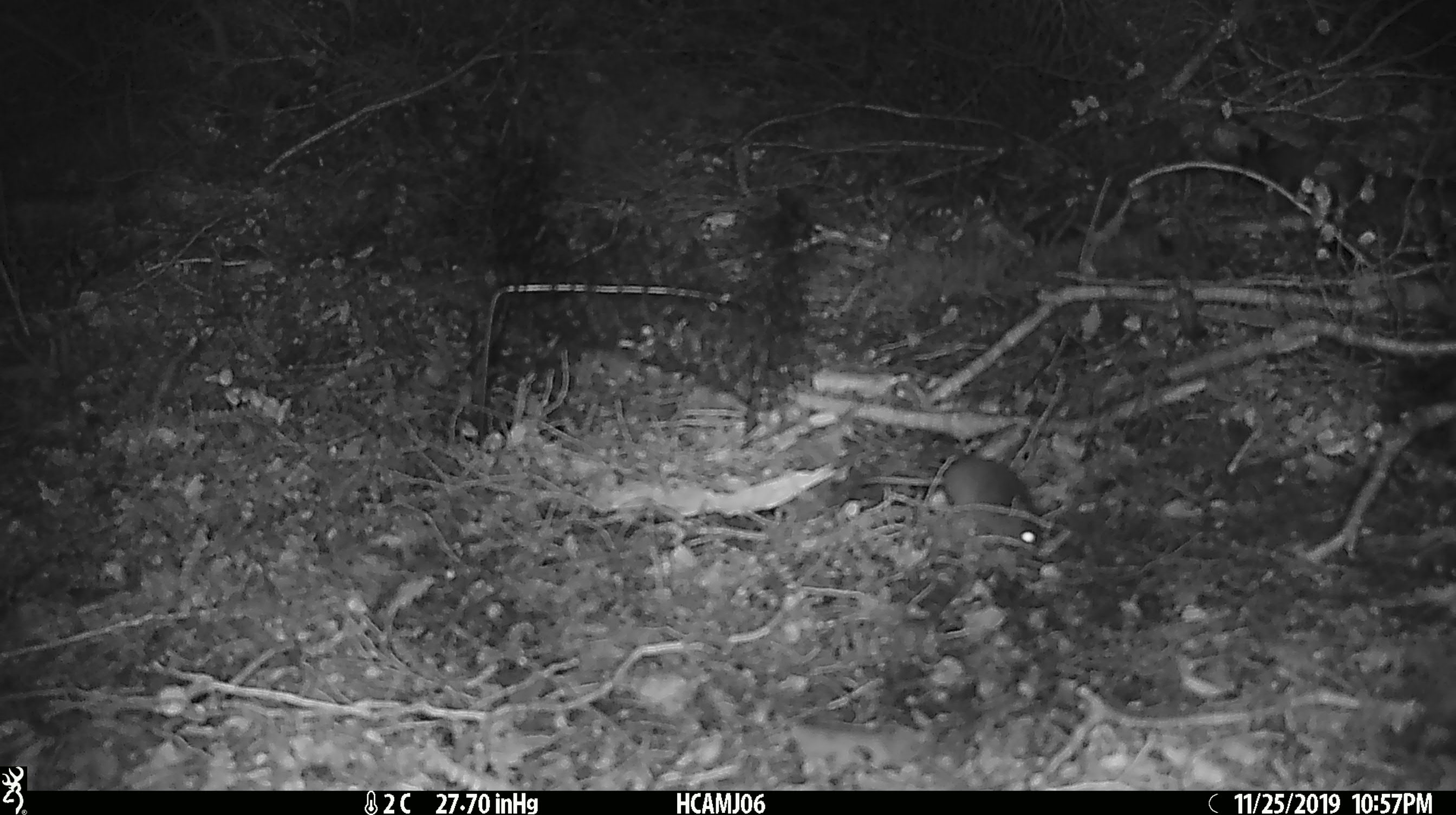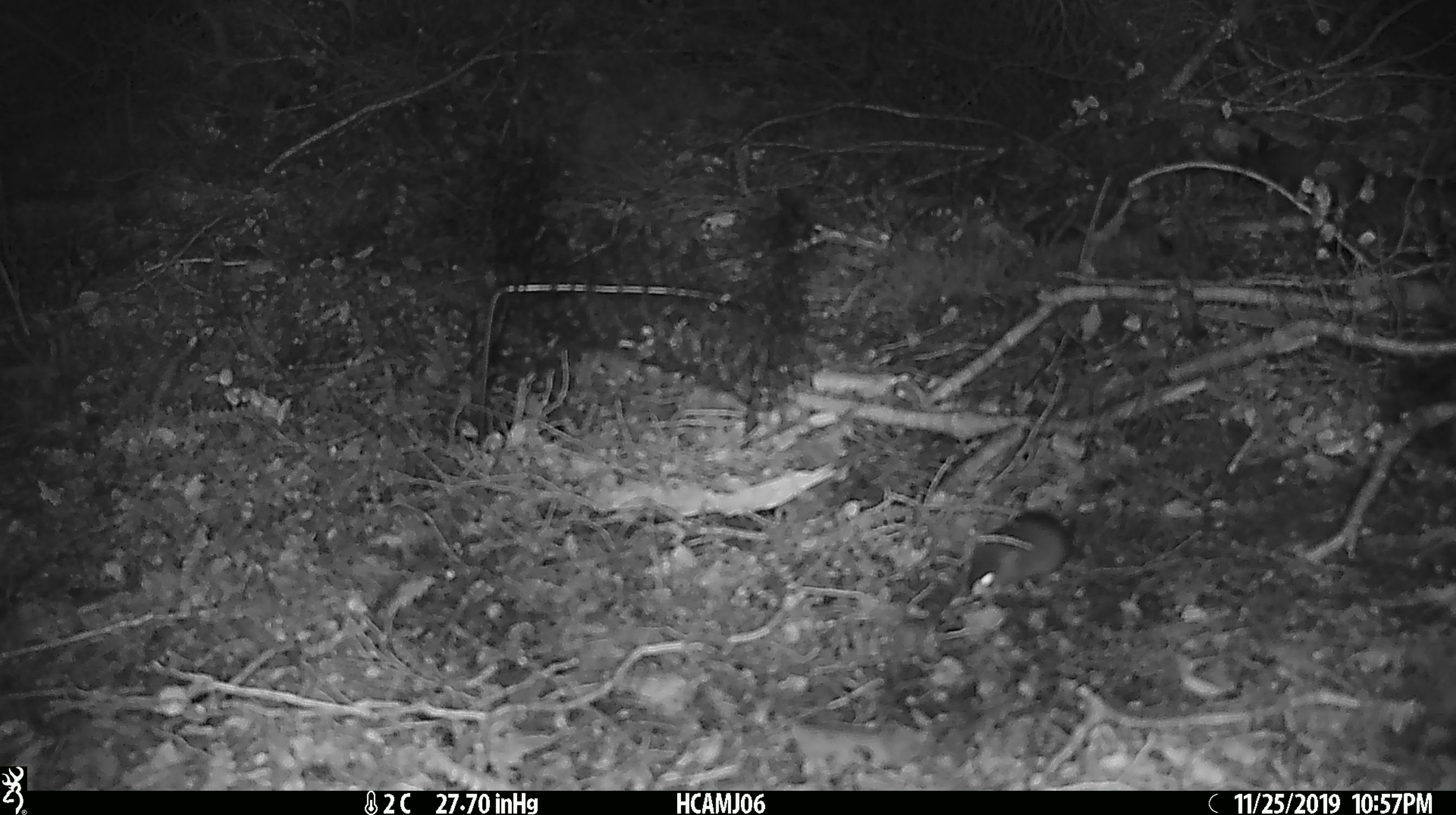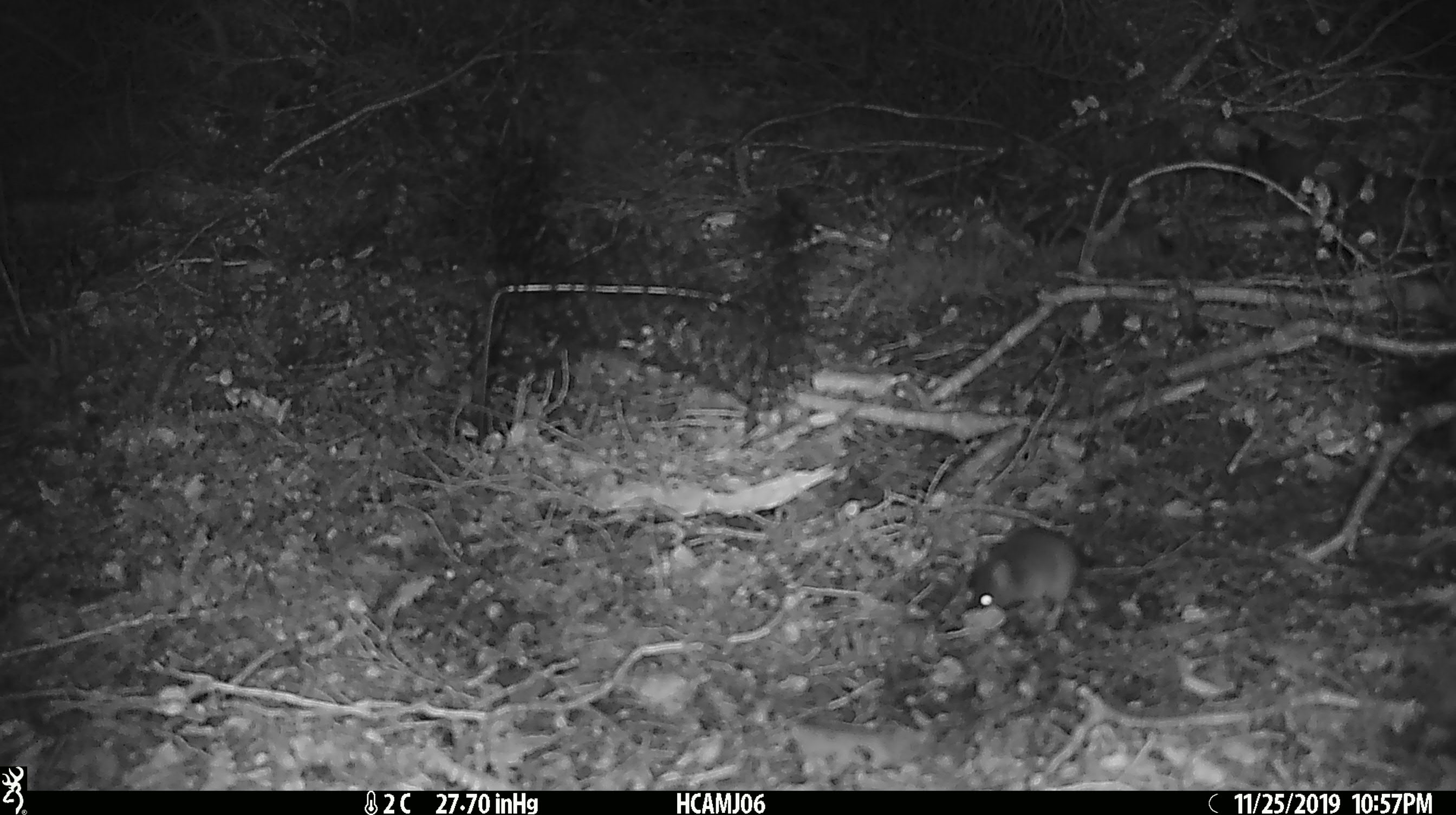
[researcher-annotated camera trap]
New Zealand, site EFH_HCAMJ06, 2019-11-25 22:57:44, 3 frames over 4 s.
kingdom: Animalia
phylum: Chordata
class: Mammalia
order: Rodentia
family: Muridae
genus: Mus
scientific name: Mus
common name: mouse